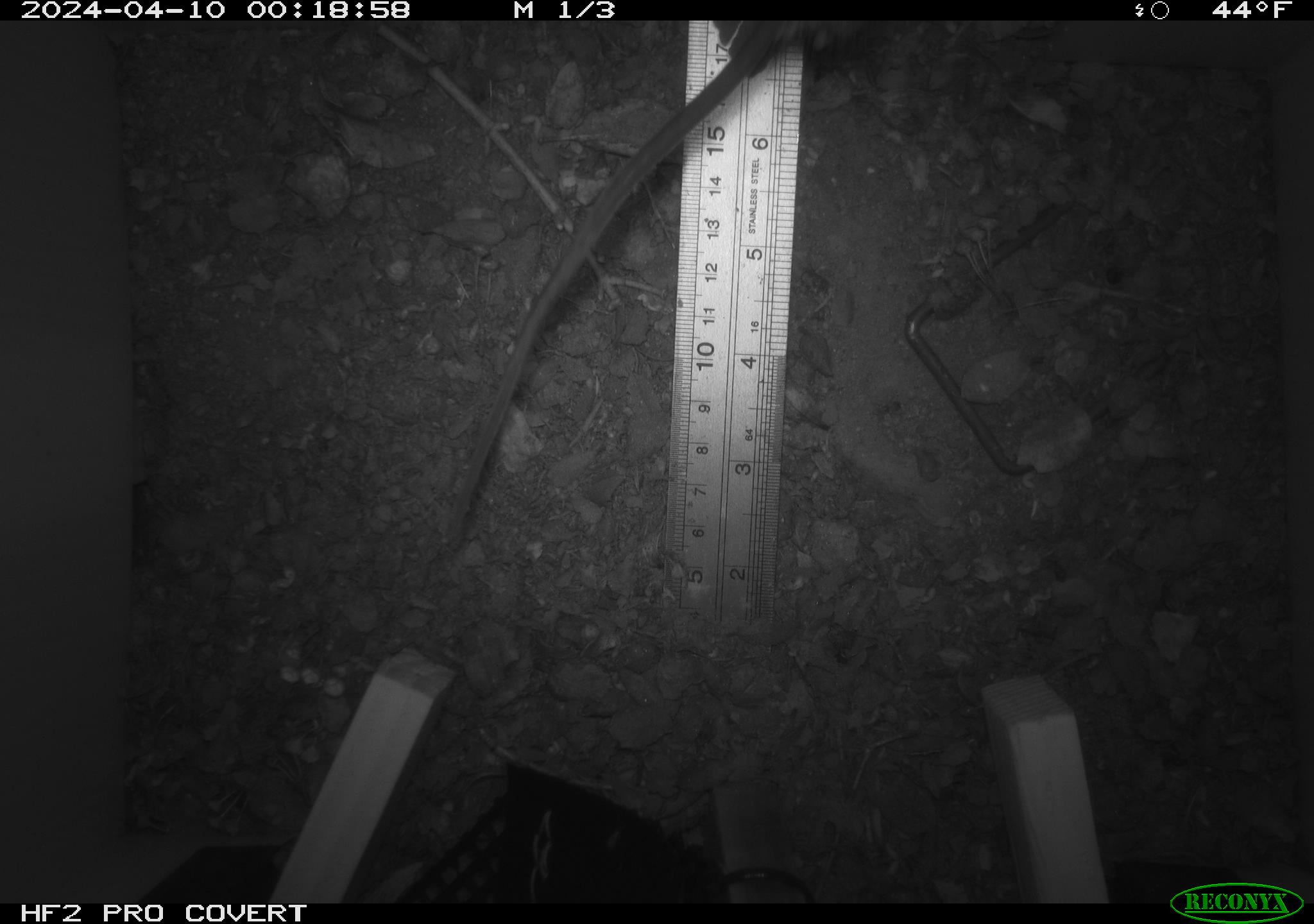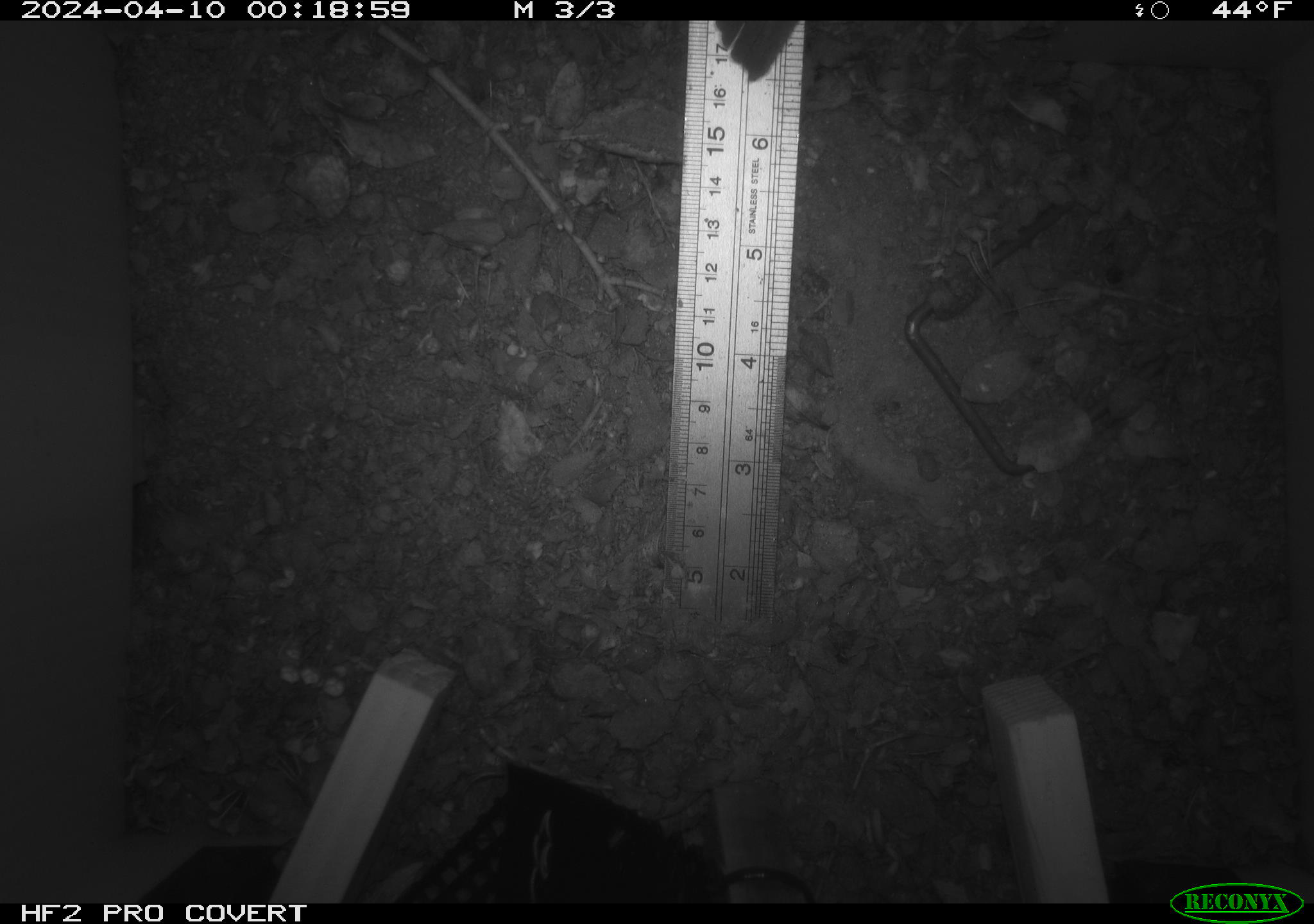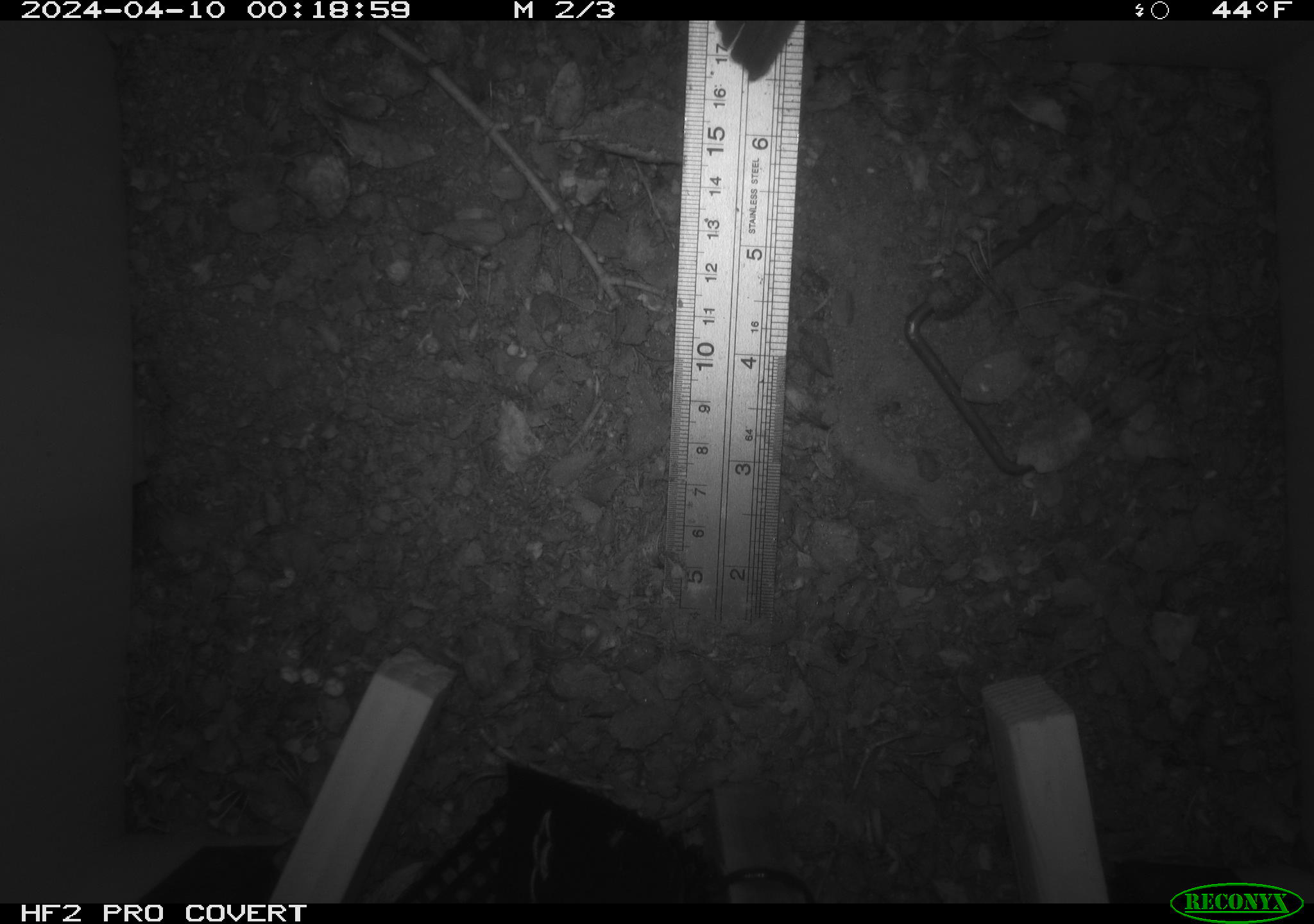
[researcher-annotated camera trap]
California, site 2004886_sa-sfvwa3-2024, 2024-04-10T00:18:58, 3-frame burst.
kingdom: Animalia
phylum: Chordata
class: Mammalia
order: Rodentia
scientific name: Rodentia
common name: mouse species